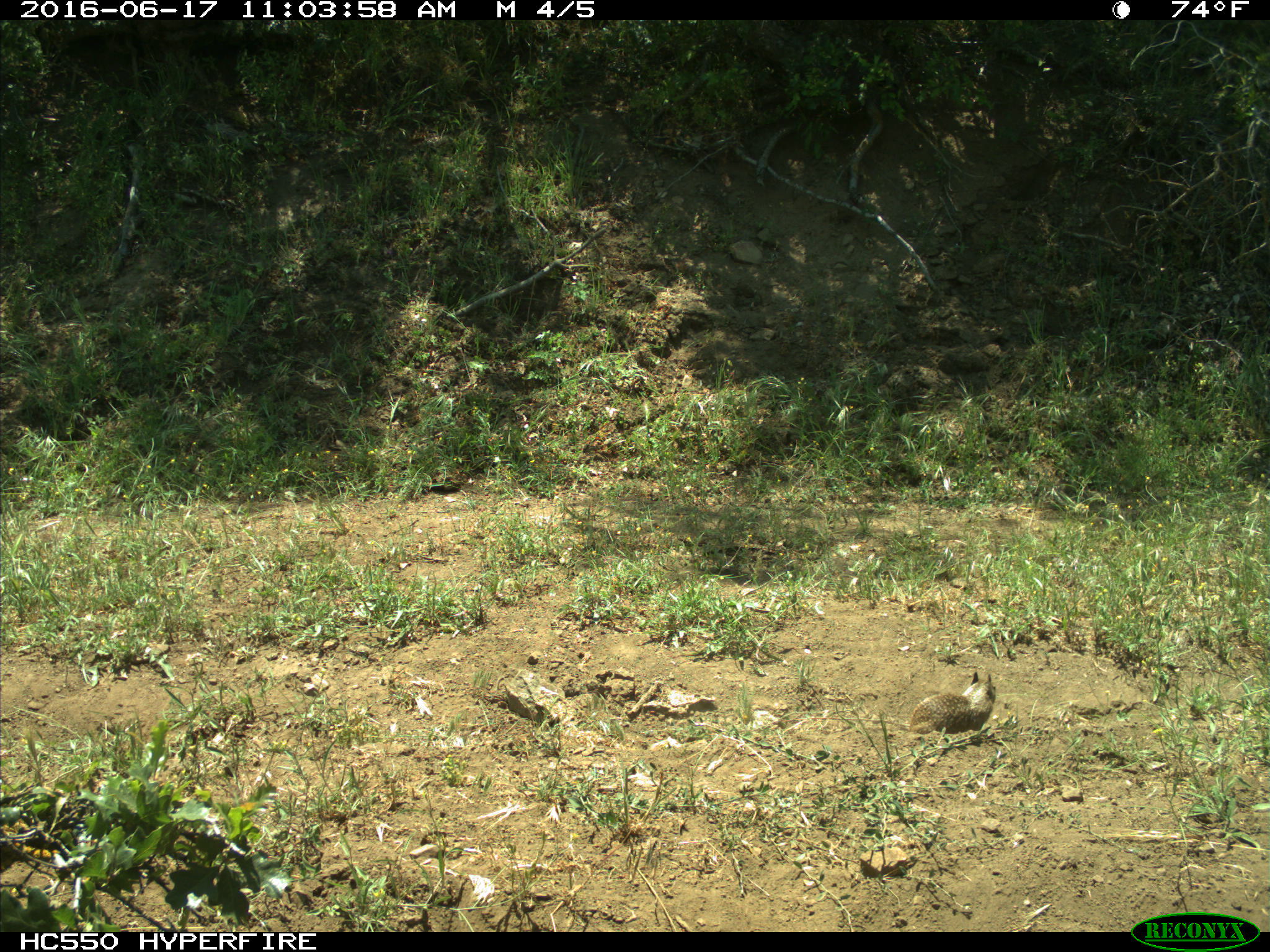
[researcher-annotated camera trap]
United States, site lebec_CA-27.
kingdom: Animalia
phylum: Chordata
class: Mammalia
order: Rodentia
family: Sciuridae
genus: Otospermophilus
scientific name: Otospermophilus beecheyi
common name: california ground squirrel